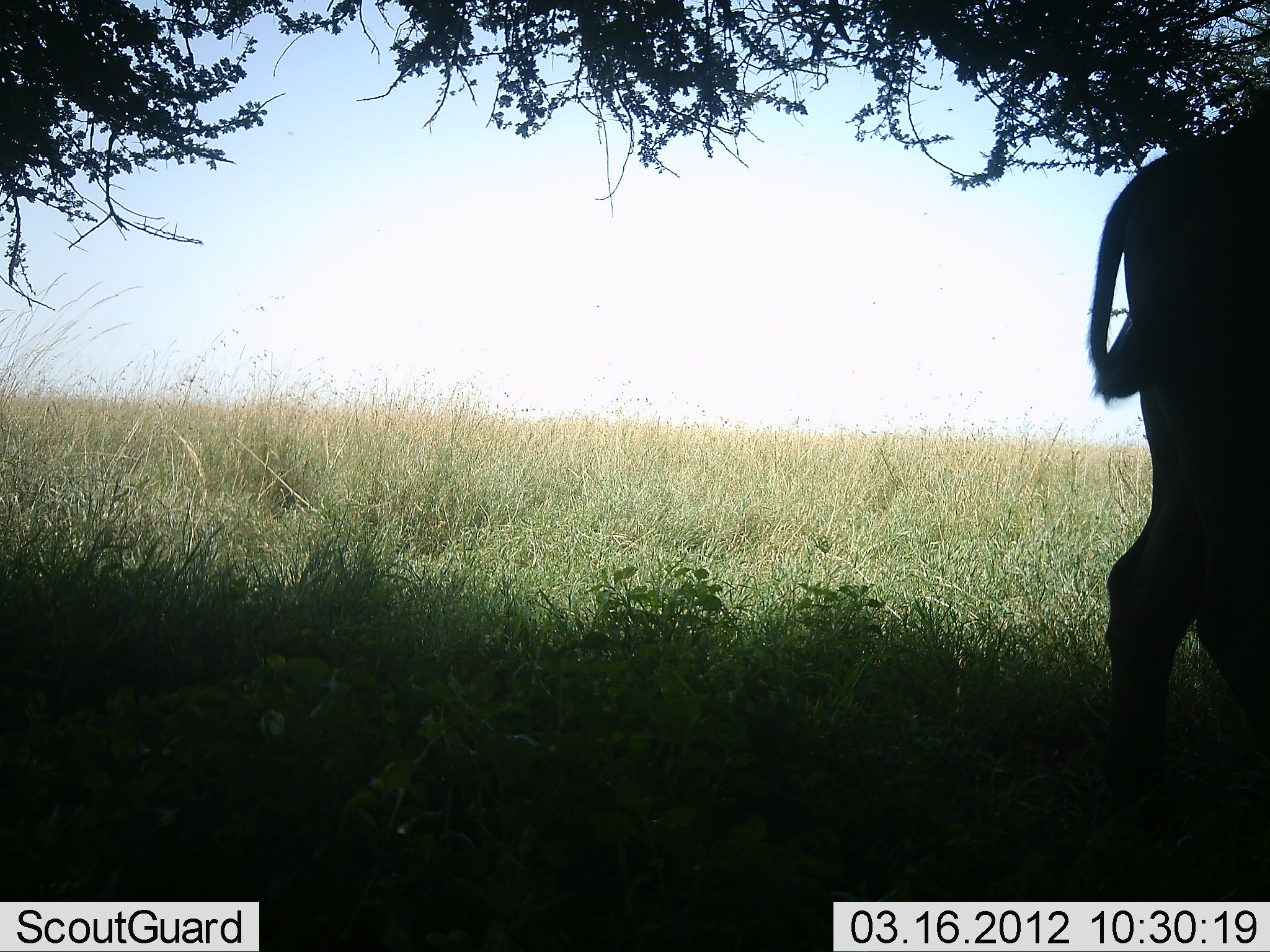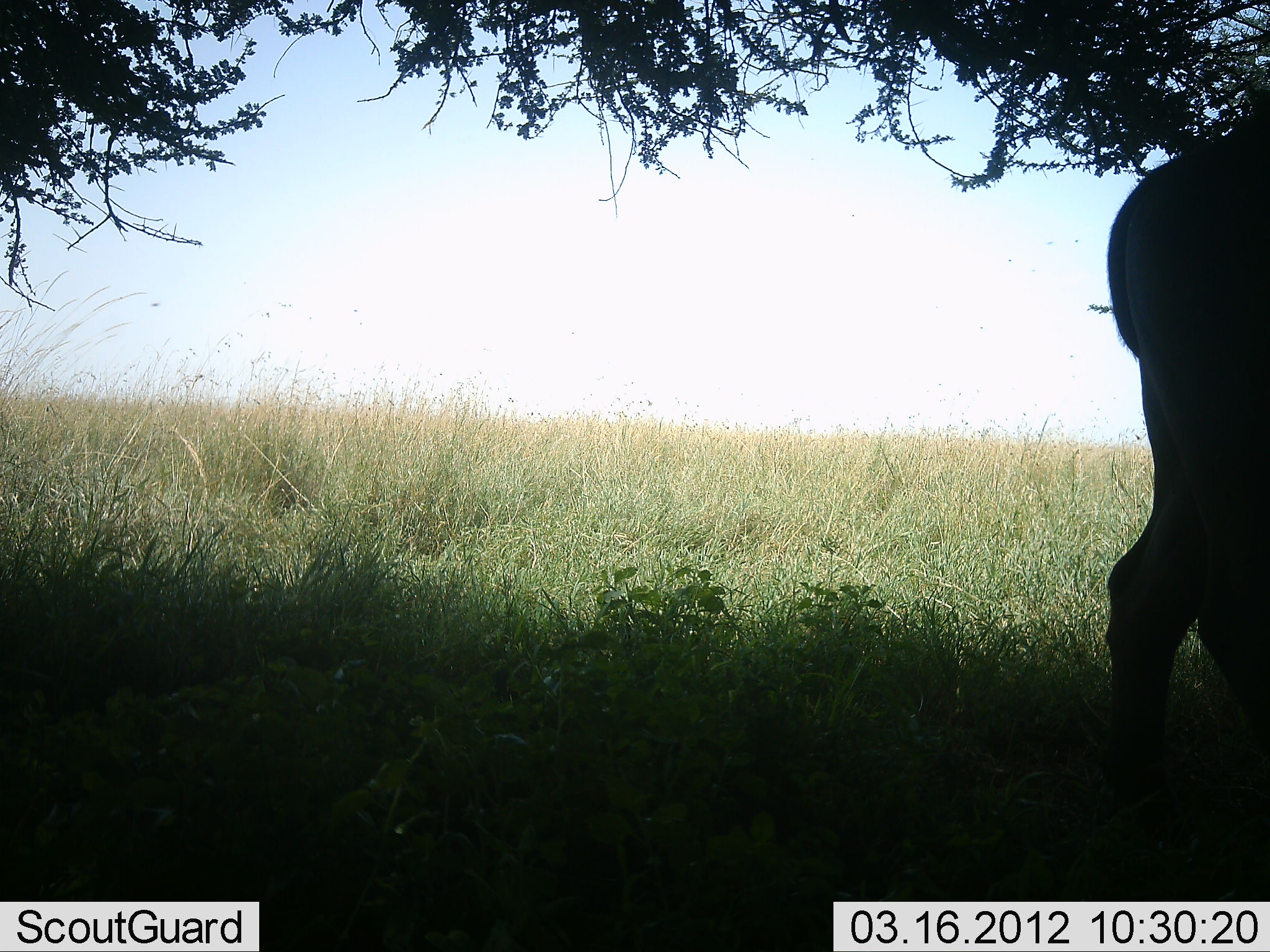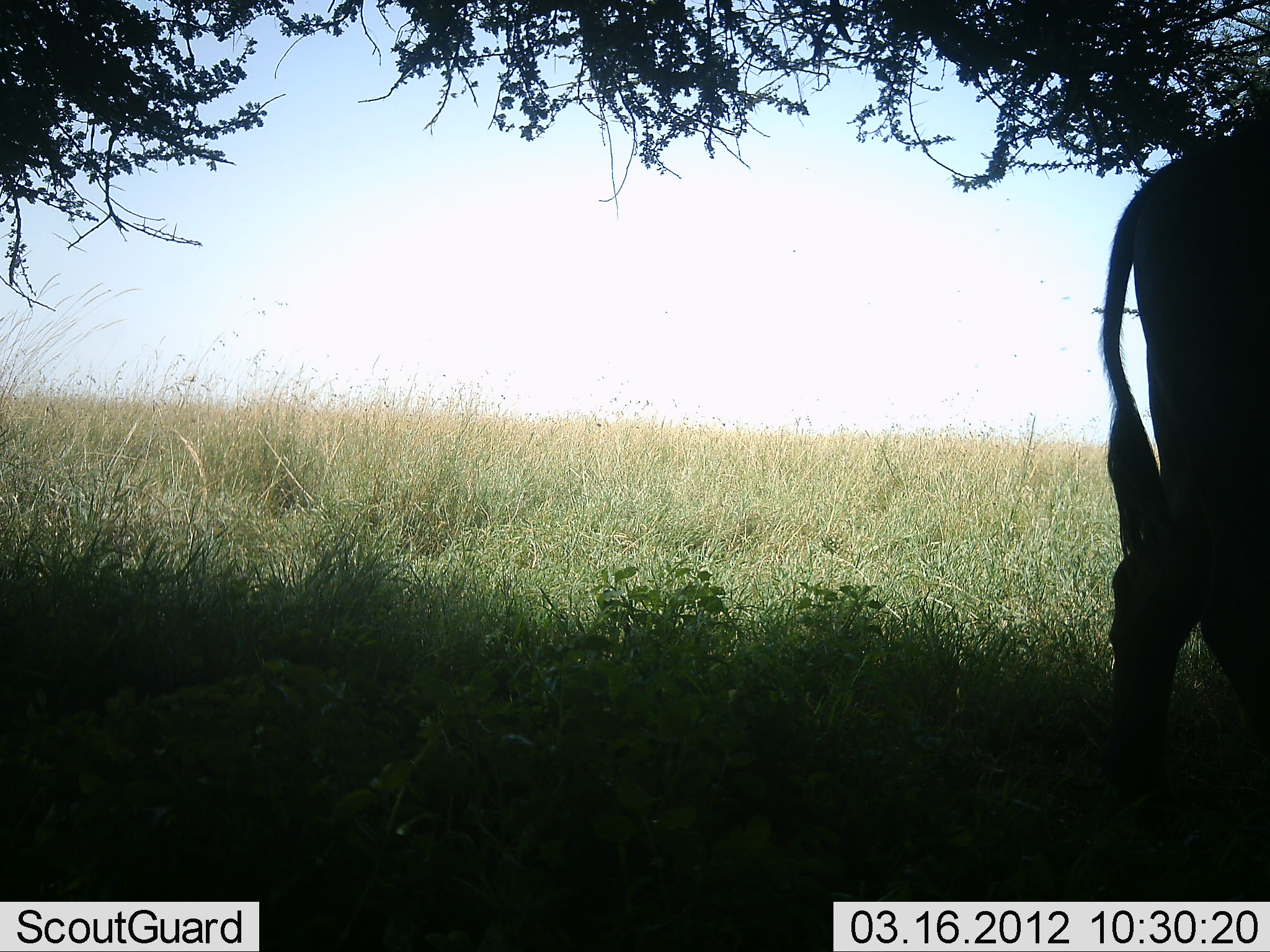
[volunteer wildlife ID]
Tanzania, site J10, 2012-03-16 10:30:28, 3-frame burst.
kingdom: Animalia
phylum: Chordata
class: Mammalia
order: Artiodactyla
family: Bovidae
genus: Connochaetes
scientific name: Connochaetes taurinus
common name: blue wildebeest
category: wildebeest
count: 1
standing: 100%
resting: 0%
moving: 0%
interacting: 0%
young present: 0%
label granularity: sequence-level